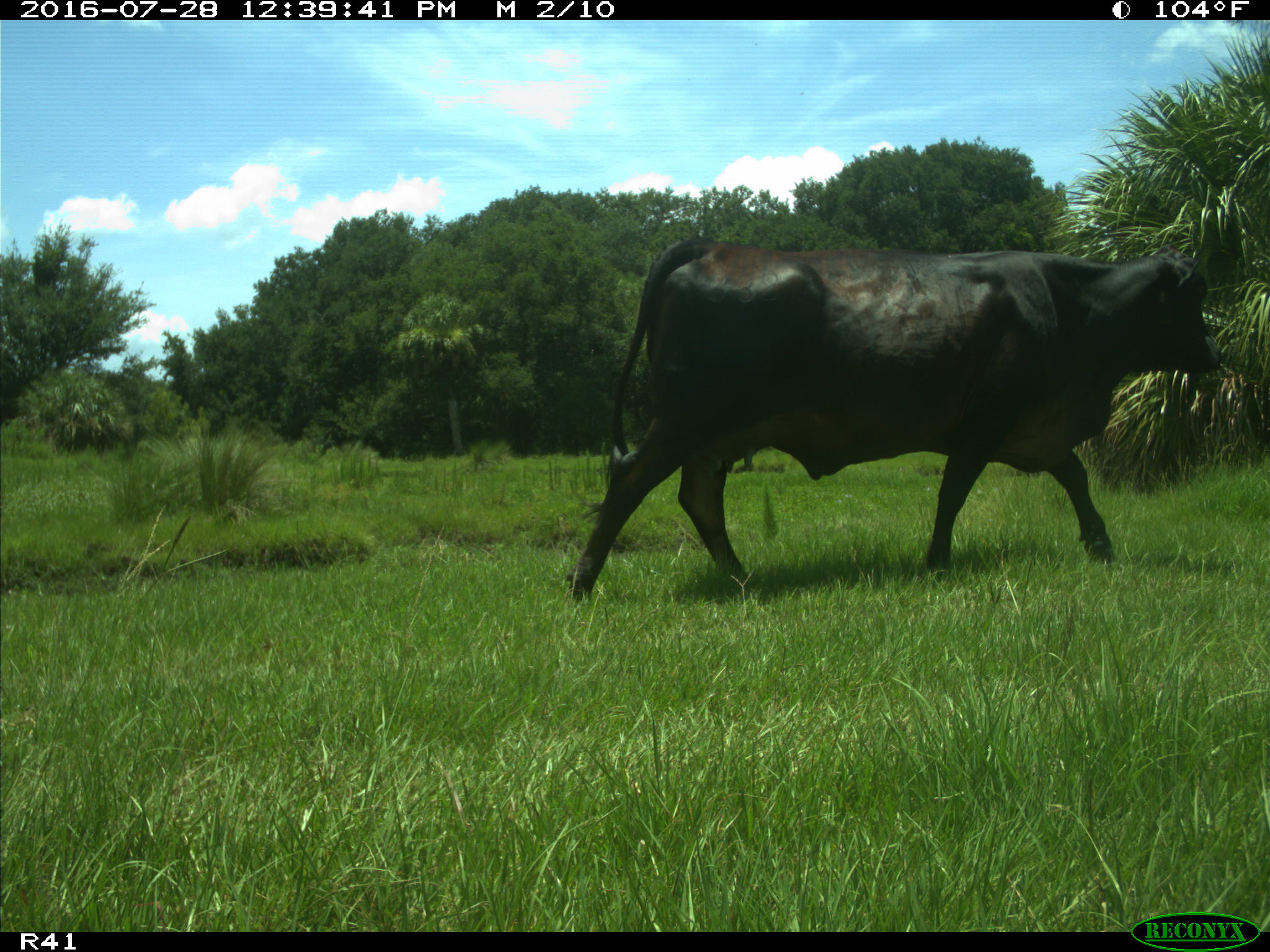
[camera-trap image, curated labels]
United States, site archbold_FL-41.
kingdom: Animalia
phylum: Chordata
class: Mammalia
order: Artiodactyla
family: Bovidae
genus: Bos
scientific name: Bos taurus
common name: domestic cow